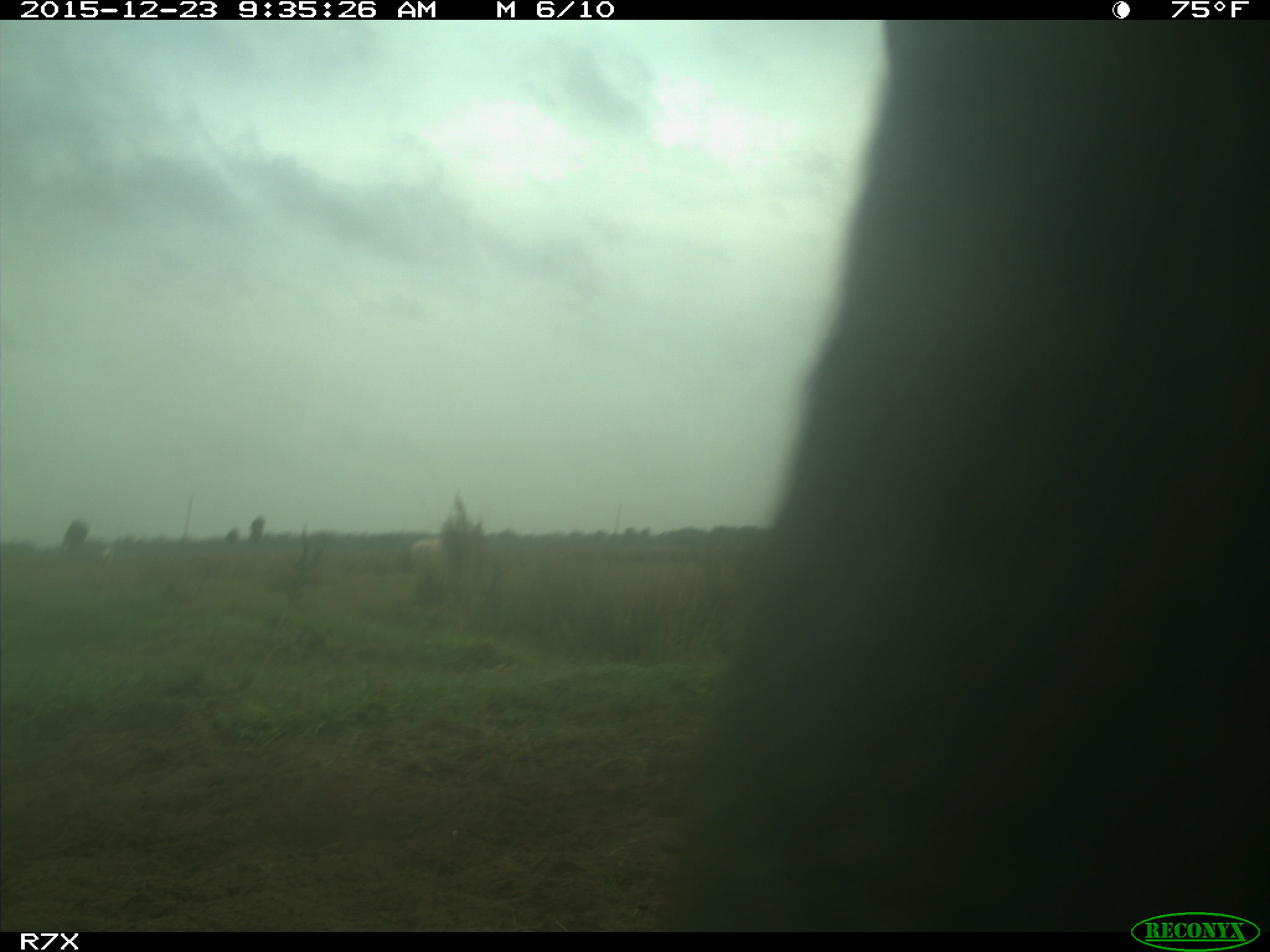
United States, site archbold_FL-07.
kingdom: Animalia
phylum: Chordata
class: Mammalia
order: Artiodactyla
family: Bovidae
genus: Bos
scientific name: Bos taurus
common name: domestic cow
Bos taurus (domestic cow).